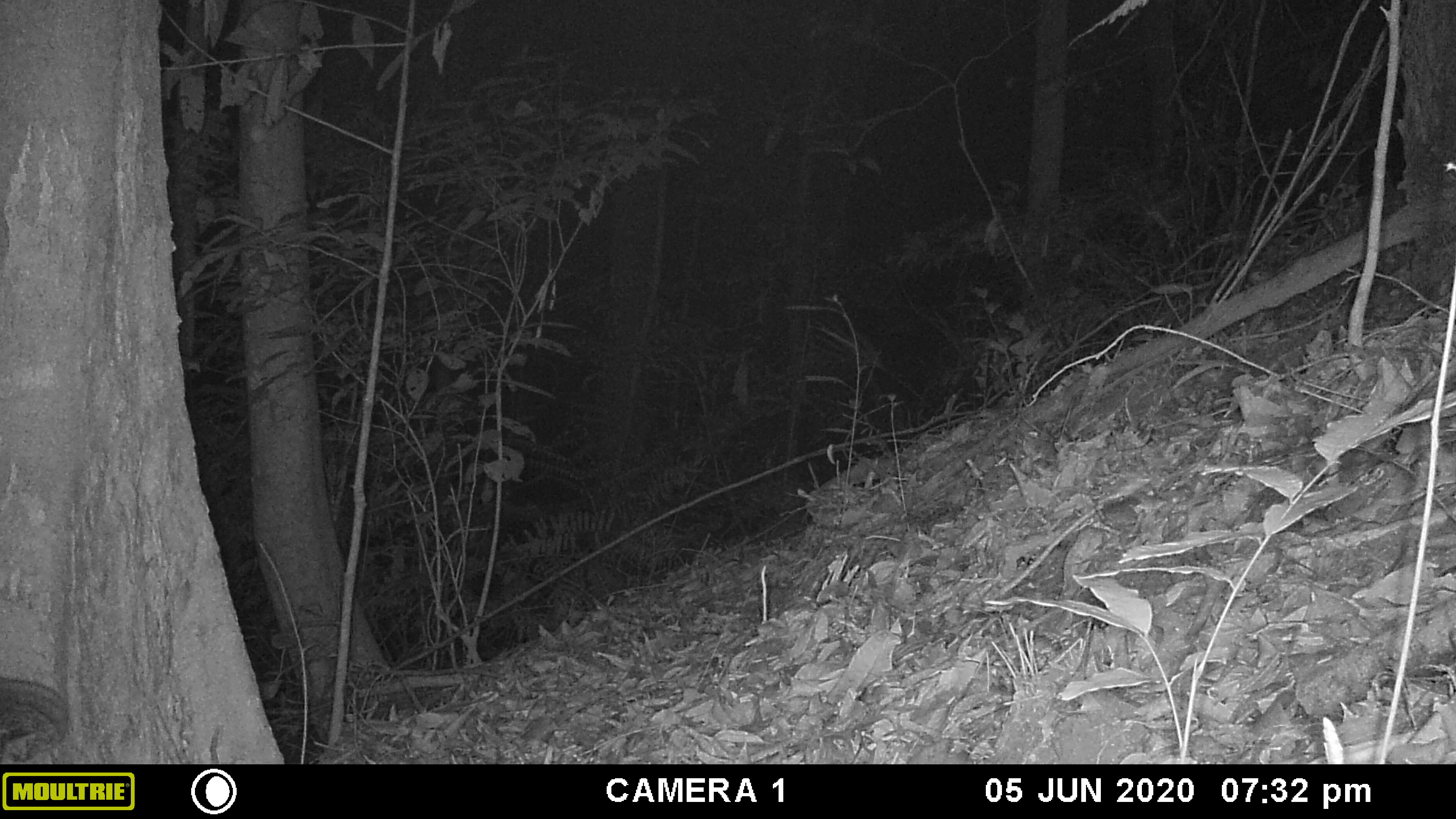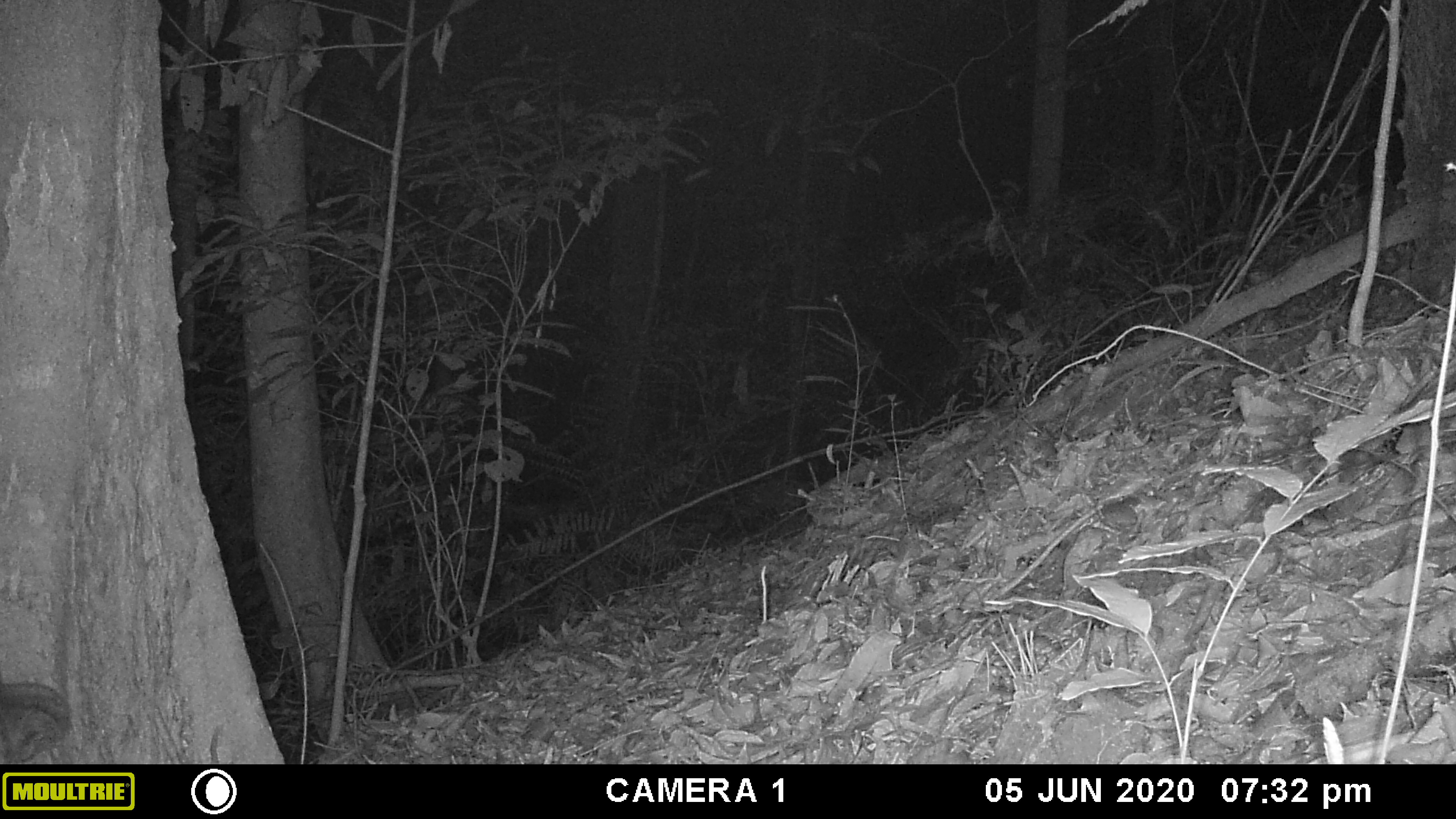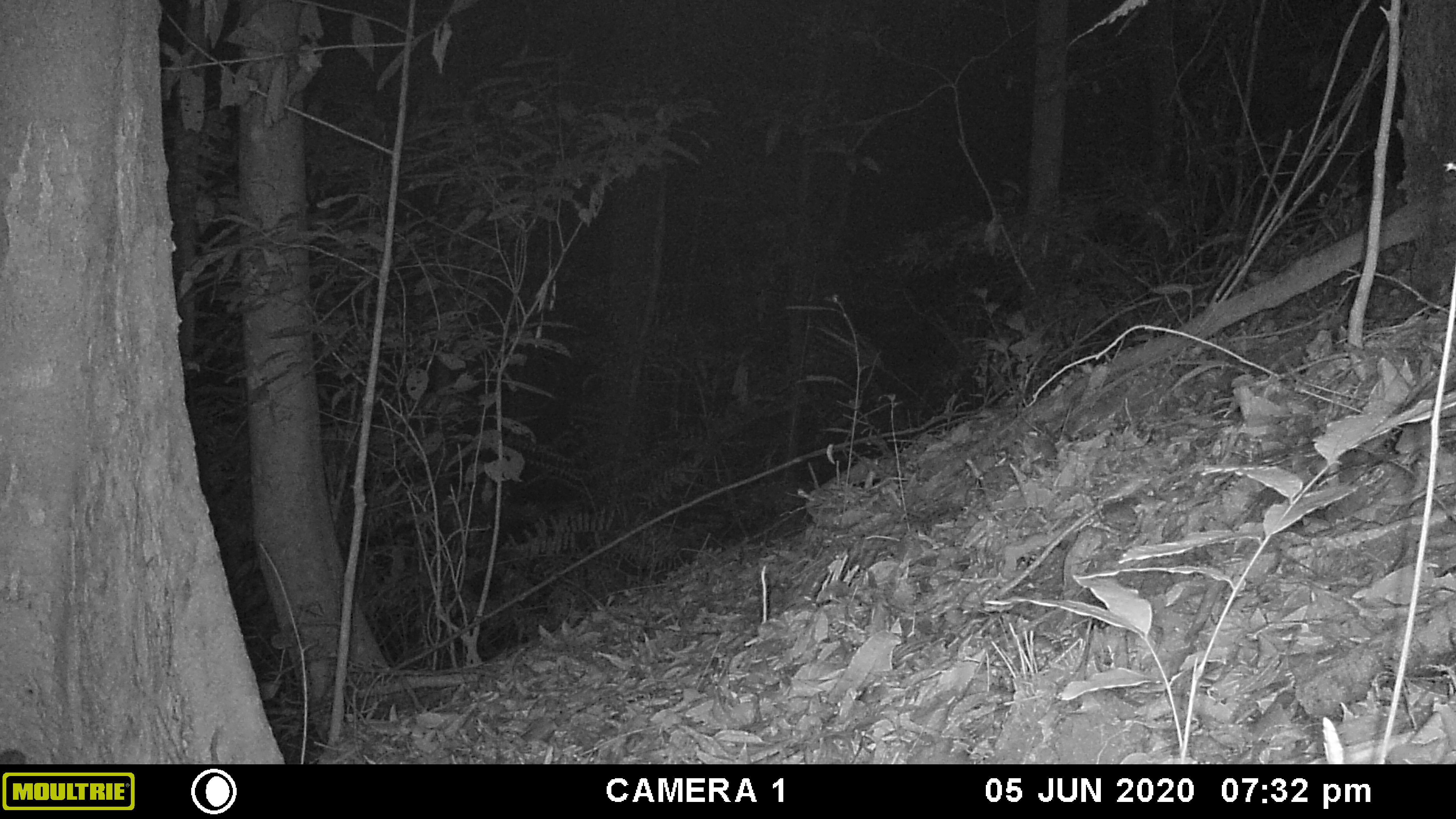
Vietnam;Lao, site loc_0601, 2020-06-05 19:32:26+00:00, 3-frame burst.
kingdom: Animalia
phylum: Chordata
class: Mammalia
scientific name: Mammalia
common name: mammal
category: unidentified small mammal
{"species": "unidentified small mammal (mammal) (Mammalia)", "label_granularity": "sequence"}